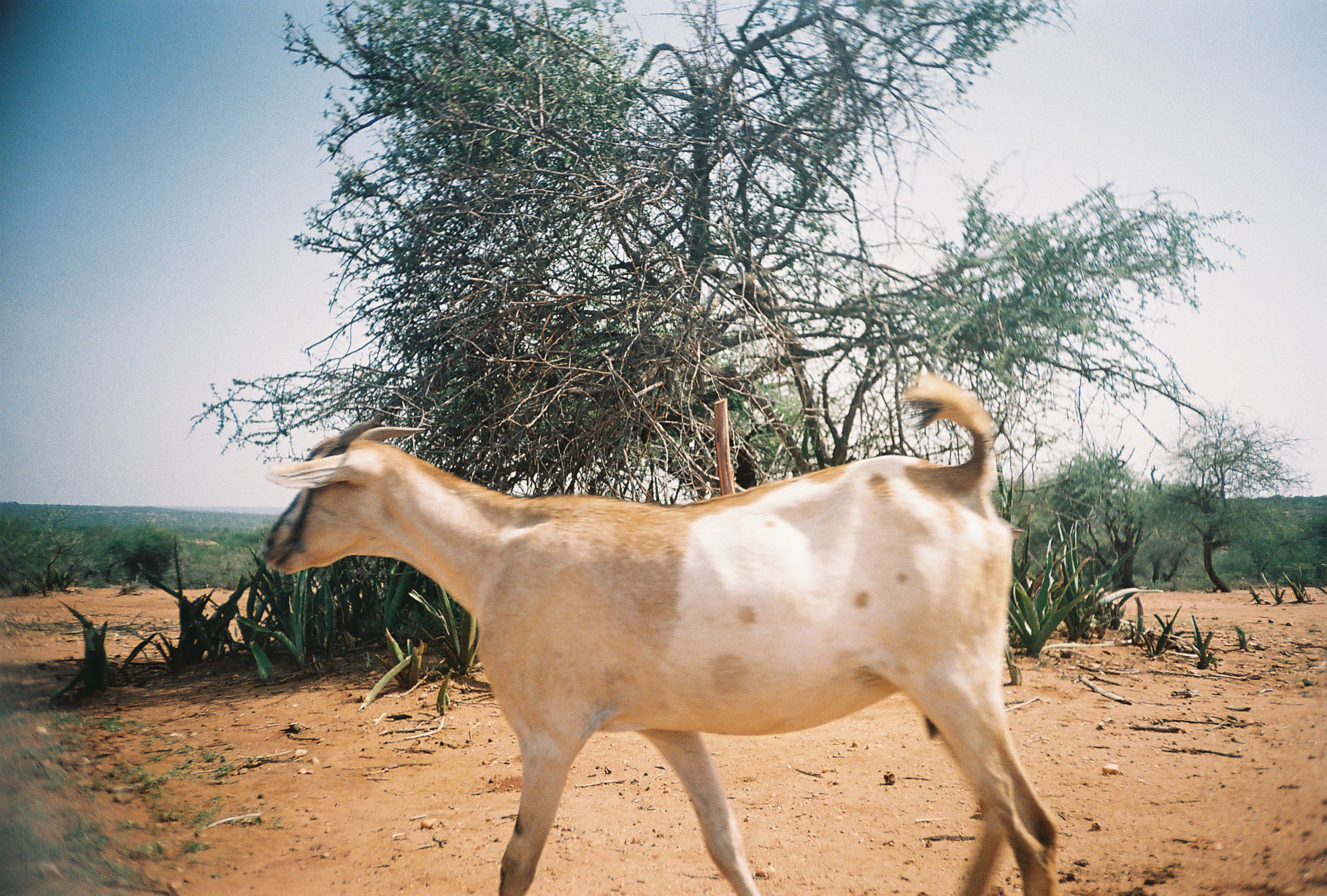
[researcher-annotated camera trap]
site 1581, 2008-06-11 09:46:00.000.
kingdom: Animalia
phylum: Chordata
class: Mammalia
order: Artiodactyla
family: Bovidae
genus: Capra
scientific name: Capra aegagrus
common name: wild goat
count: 1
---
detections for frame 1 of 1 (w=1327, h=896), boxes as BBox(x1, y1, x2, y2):
capra aegagrus: BBox(257, 369, 1068, 893)